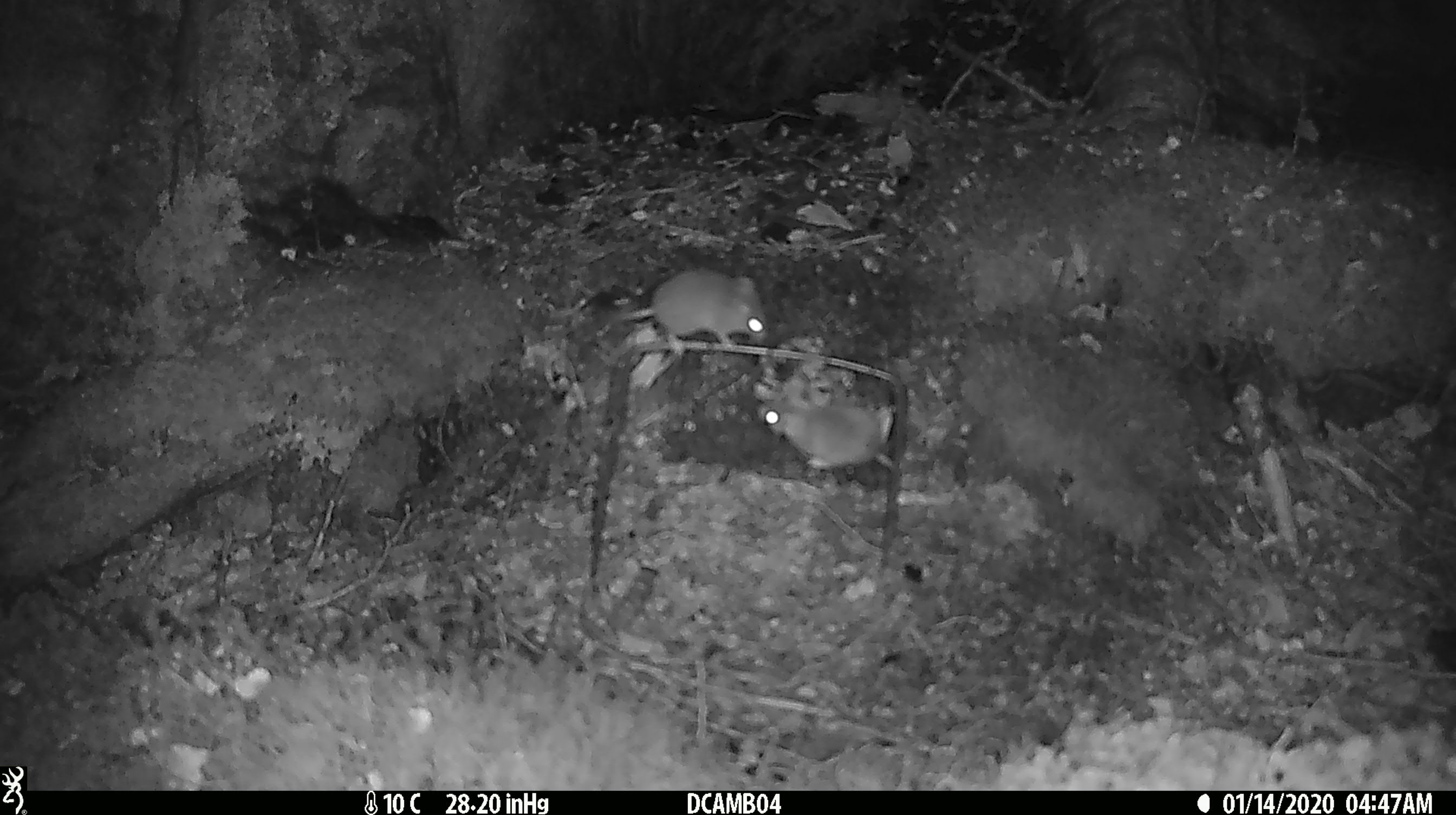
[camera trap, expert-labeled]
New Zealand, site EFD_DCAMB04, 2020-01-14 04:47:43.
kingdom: Animalia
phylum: Chordata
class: Mammalia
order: Rodentia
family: Muridae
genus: Mus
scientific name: Mus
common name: mouse